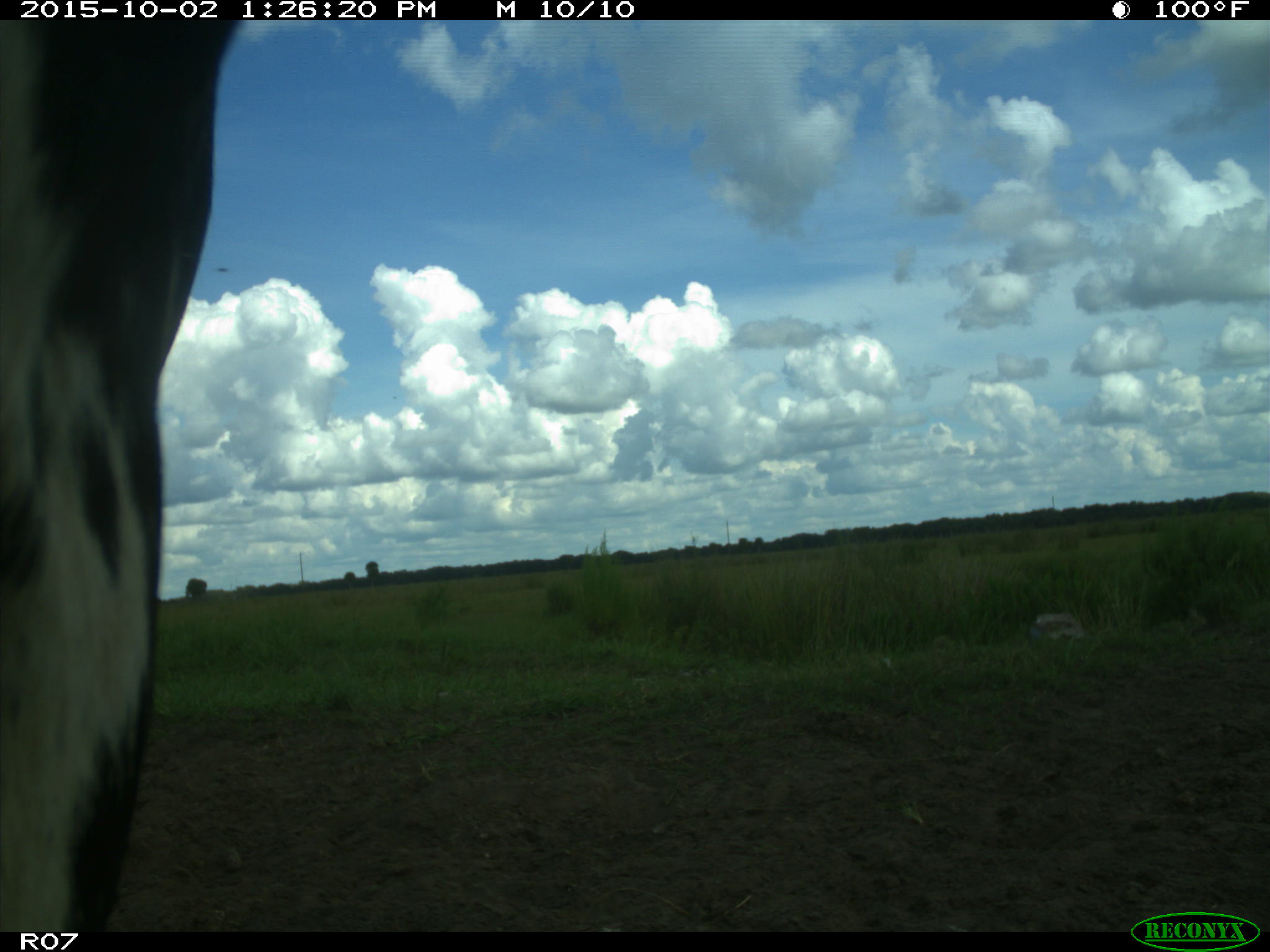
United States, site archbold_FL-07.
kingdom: Animalia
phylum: Chordata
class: Mammalia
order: Artiodactyla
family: Bovidae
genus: Bos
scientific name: Bos taurus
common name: domestic cow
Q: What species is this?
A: Bos taurus (domestic cow).